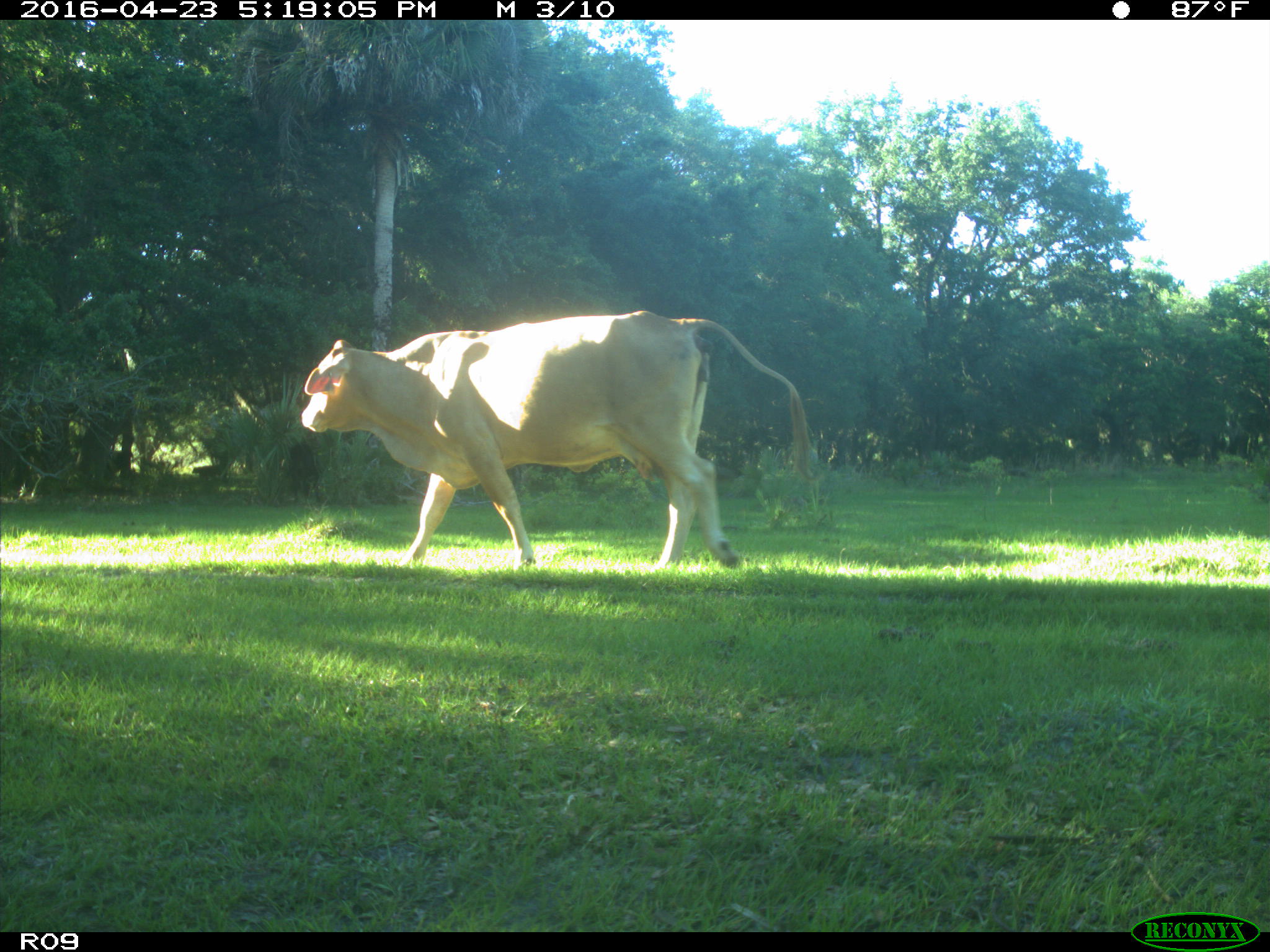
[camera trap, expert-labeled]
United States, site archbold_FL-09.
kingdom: Animalia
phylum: Chordata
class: Mammalia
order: Artiodactyla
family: Bovidae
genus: Bos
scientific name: Bos taurus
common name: domestic cow